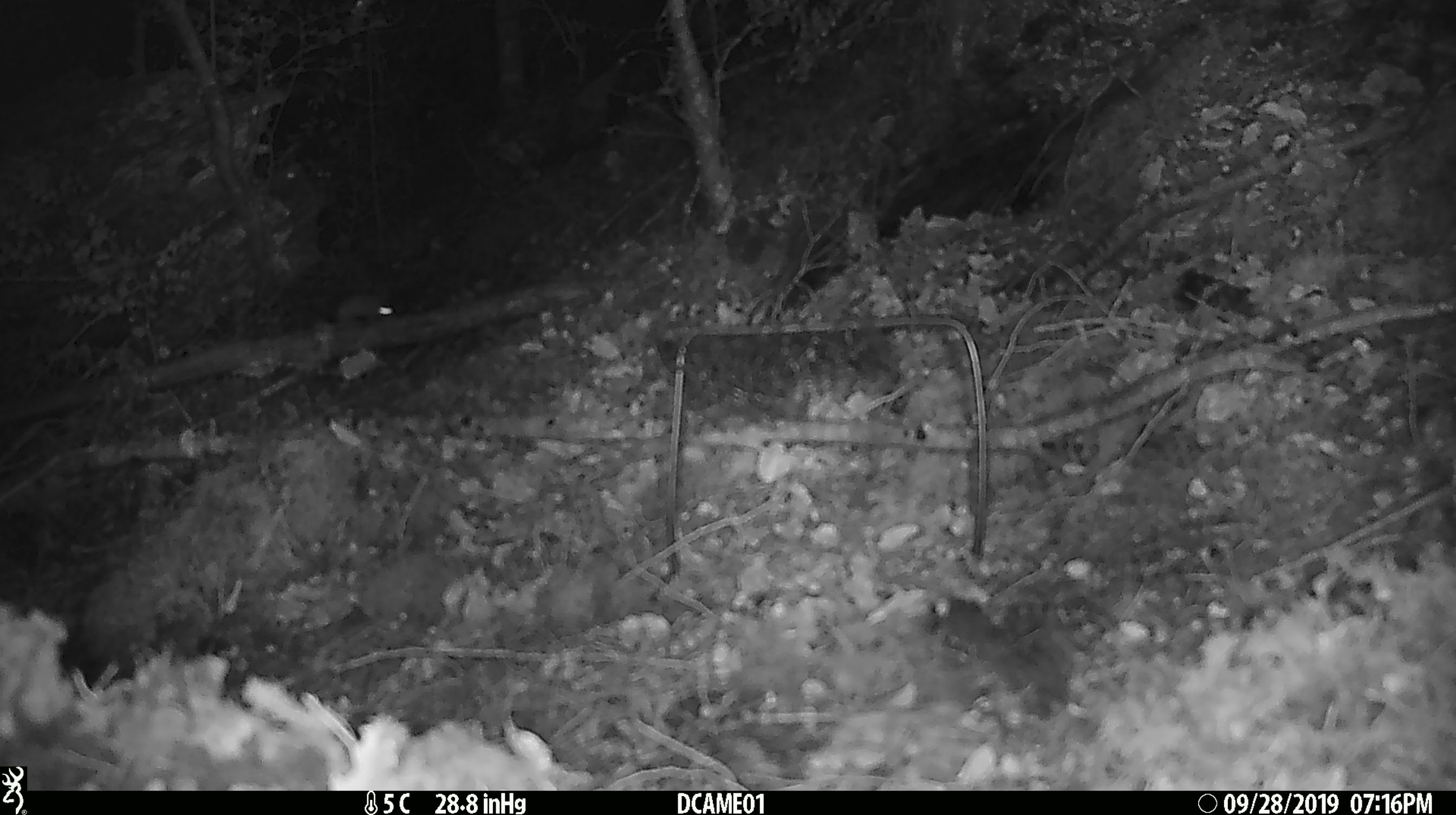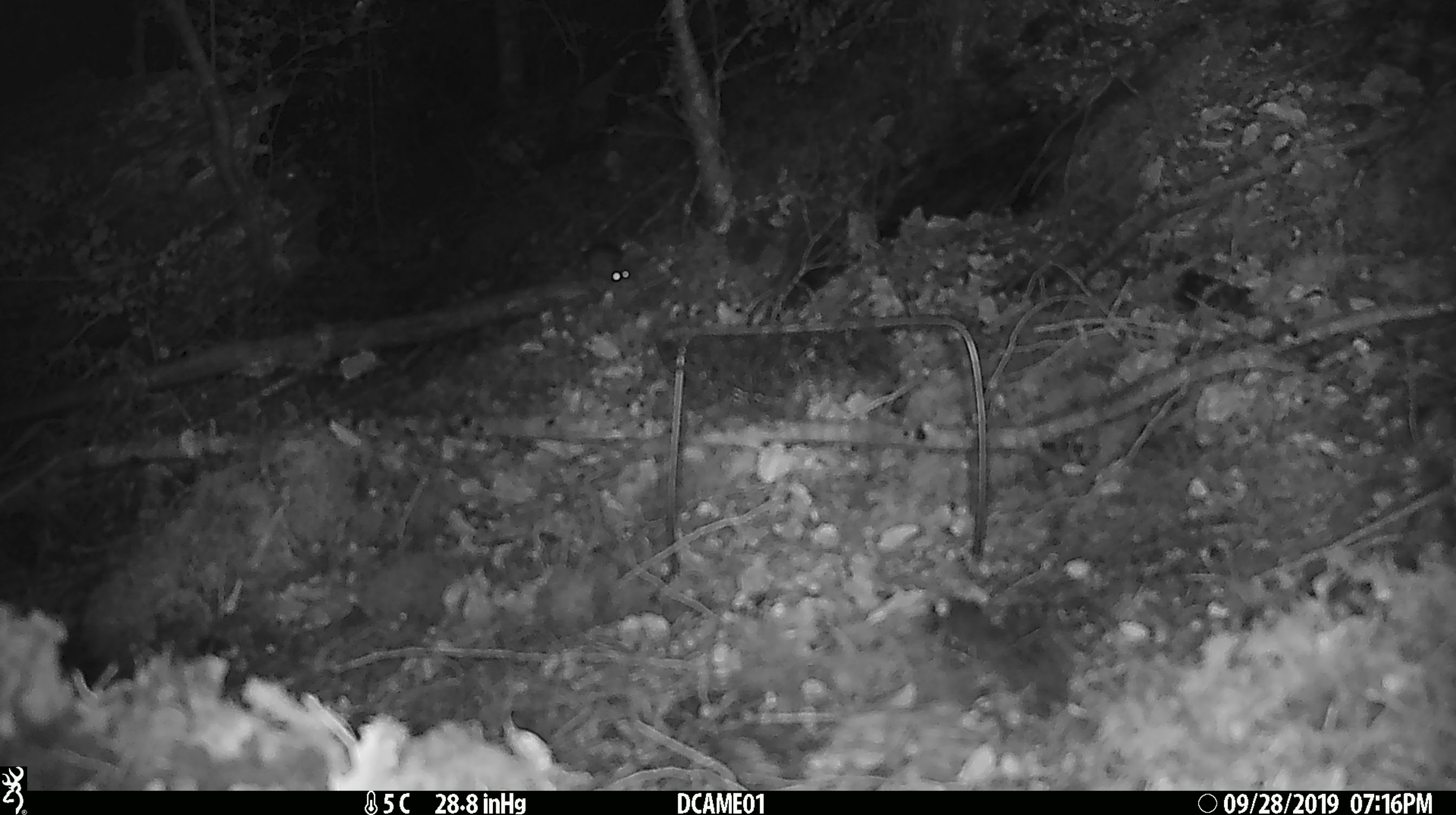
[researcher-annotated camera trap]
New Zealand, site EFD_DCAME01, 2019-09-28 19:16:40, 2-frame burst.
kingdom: Animalia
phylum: Chordata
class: Mammalia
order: Rodentia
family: Muridae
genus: Mus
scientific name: Mus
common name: mouse